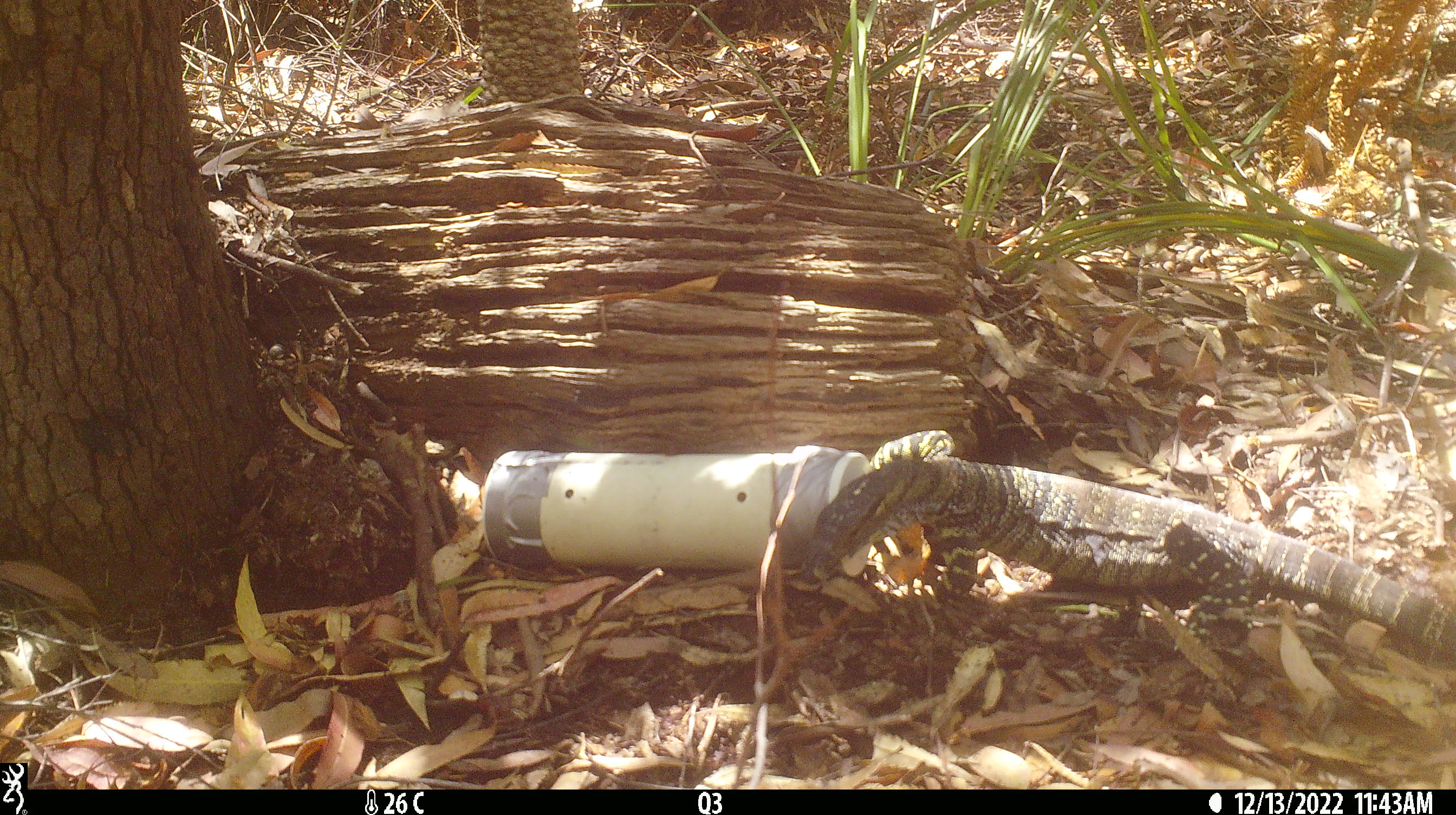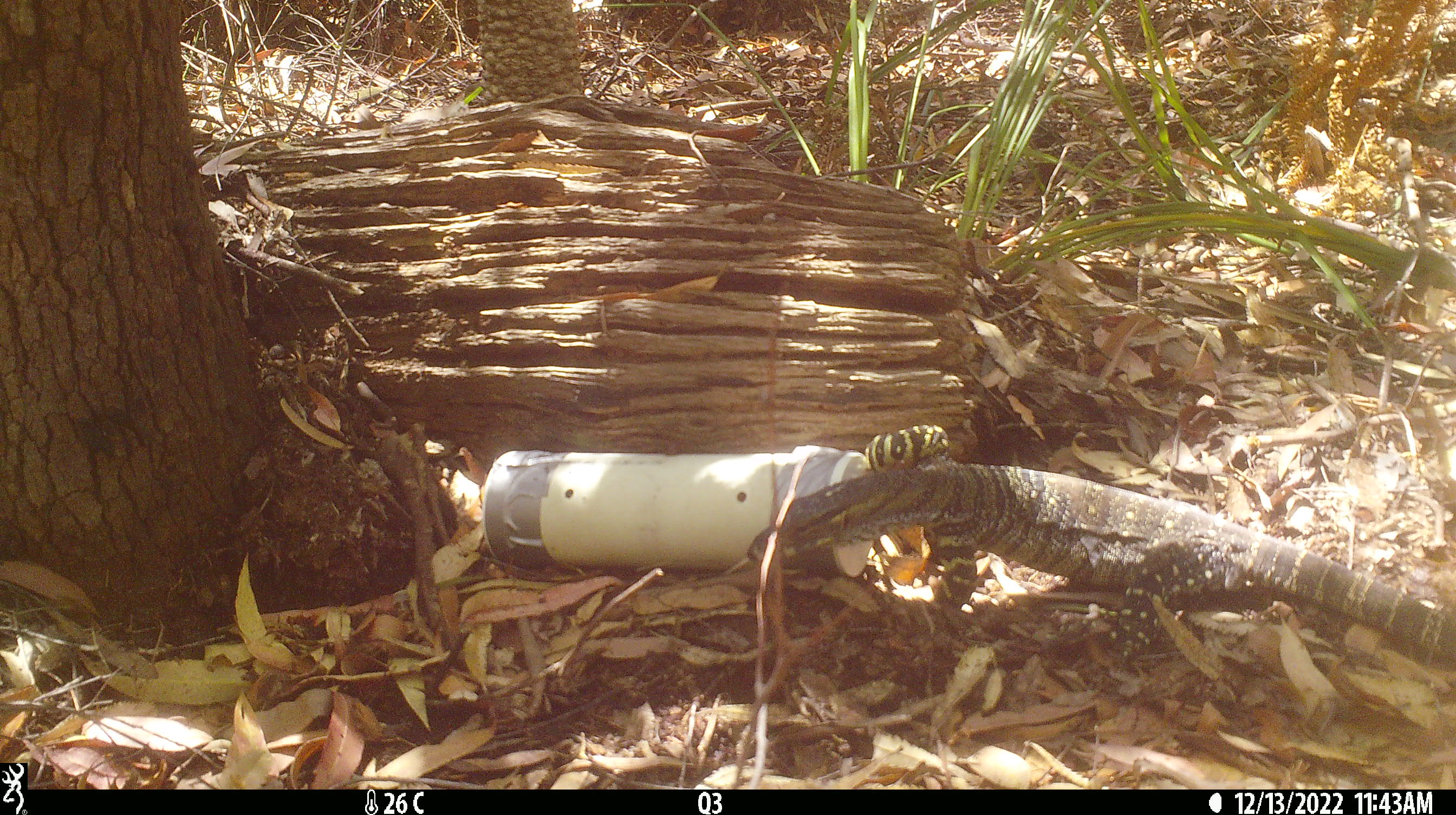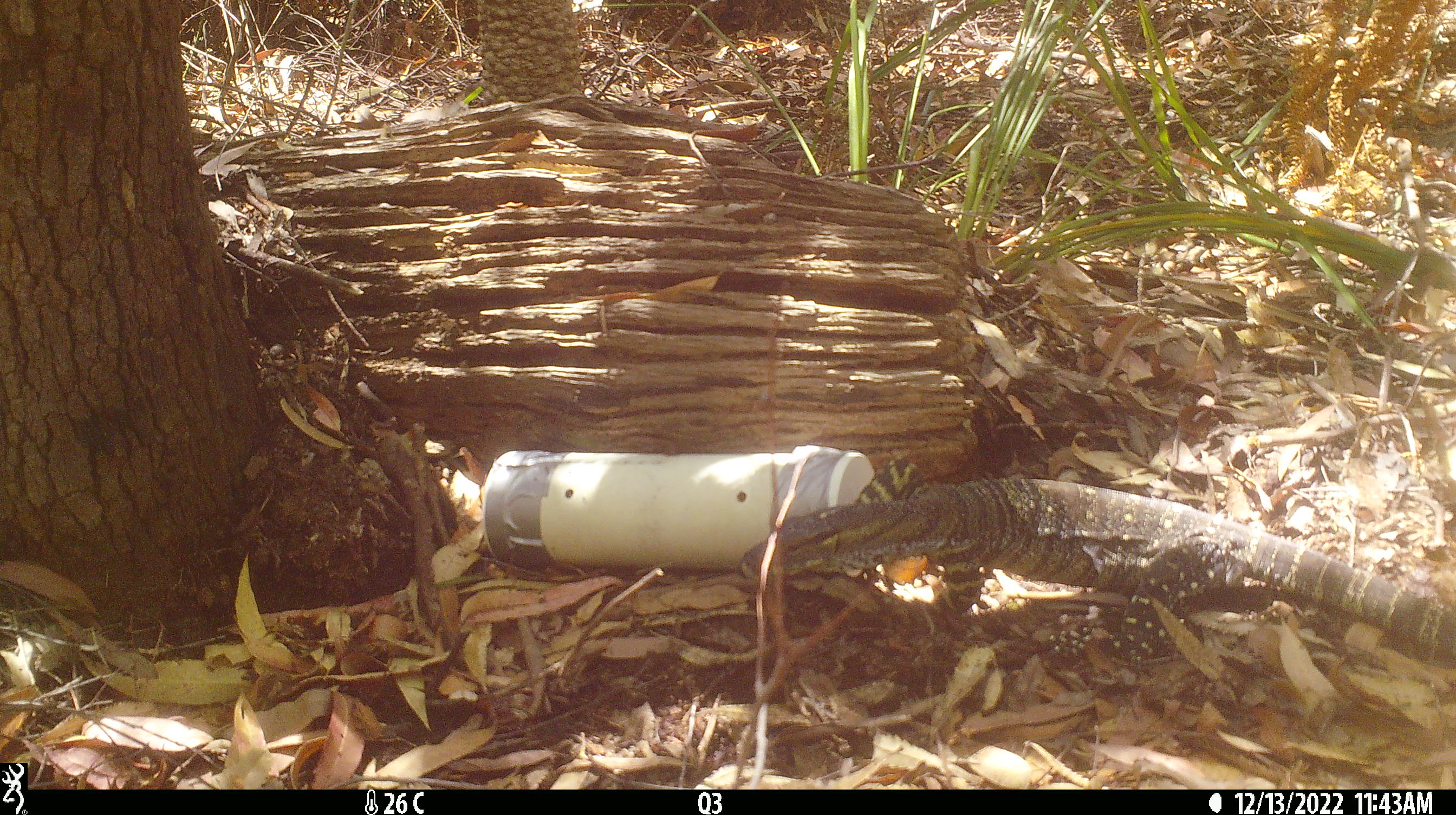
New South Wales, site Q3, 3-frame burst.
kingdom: Animalia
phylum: Chordata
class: Reptilia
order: Squamata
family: Varanidae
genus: Varanus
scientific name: Varanus varius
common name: lace monitor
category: goanna